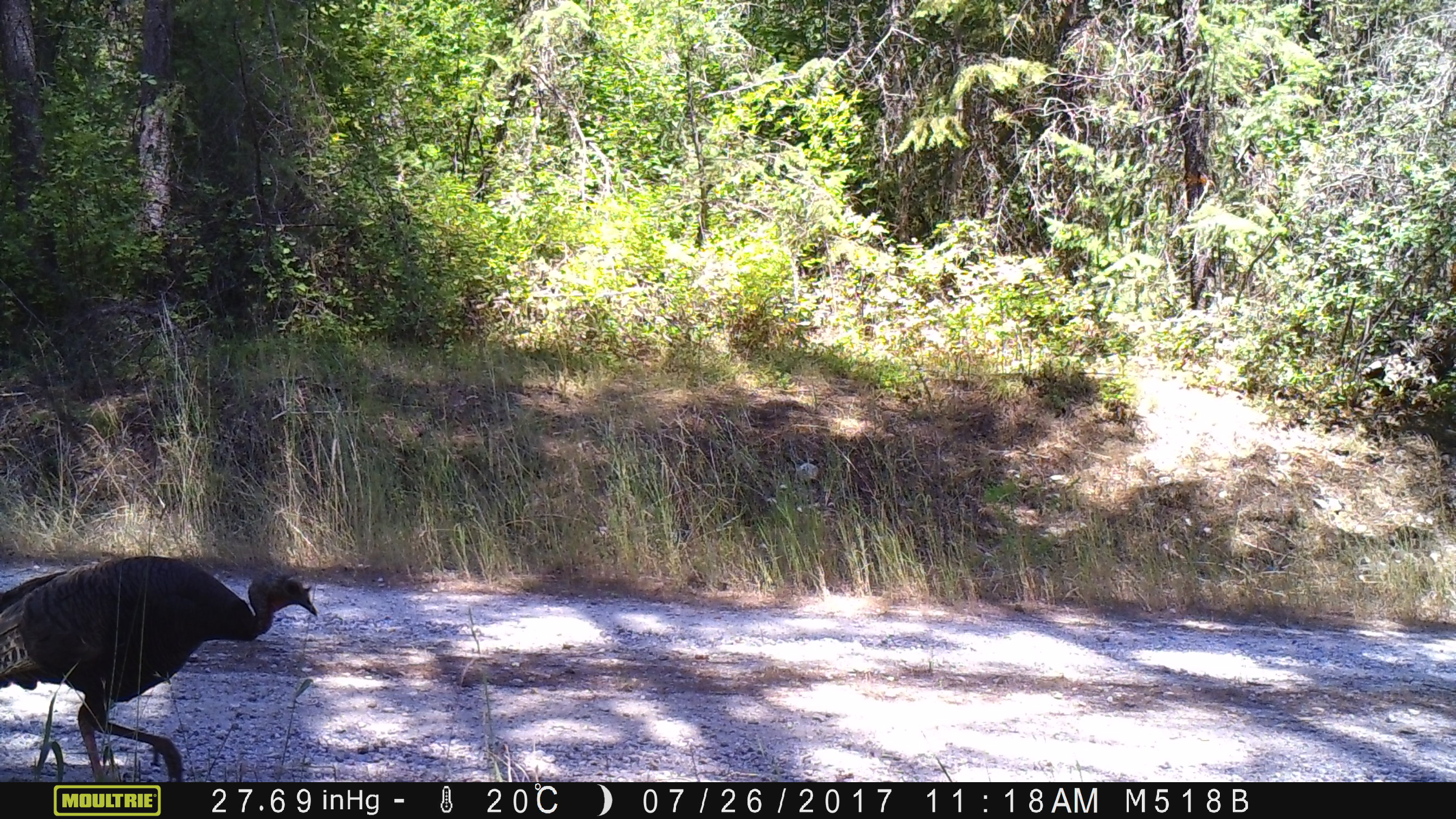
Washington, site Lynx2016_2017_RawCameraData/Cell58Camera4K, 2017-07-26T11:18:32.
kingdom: Animalia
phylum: Chordata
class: Aves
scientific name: Aves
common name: birds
Aves (birds). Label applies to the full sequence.